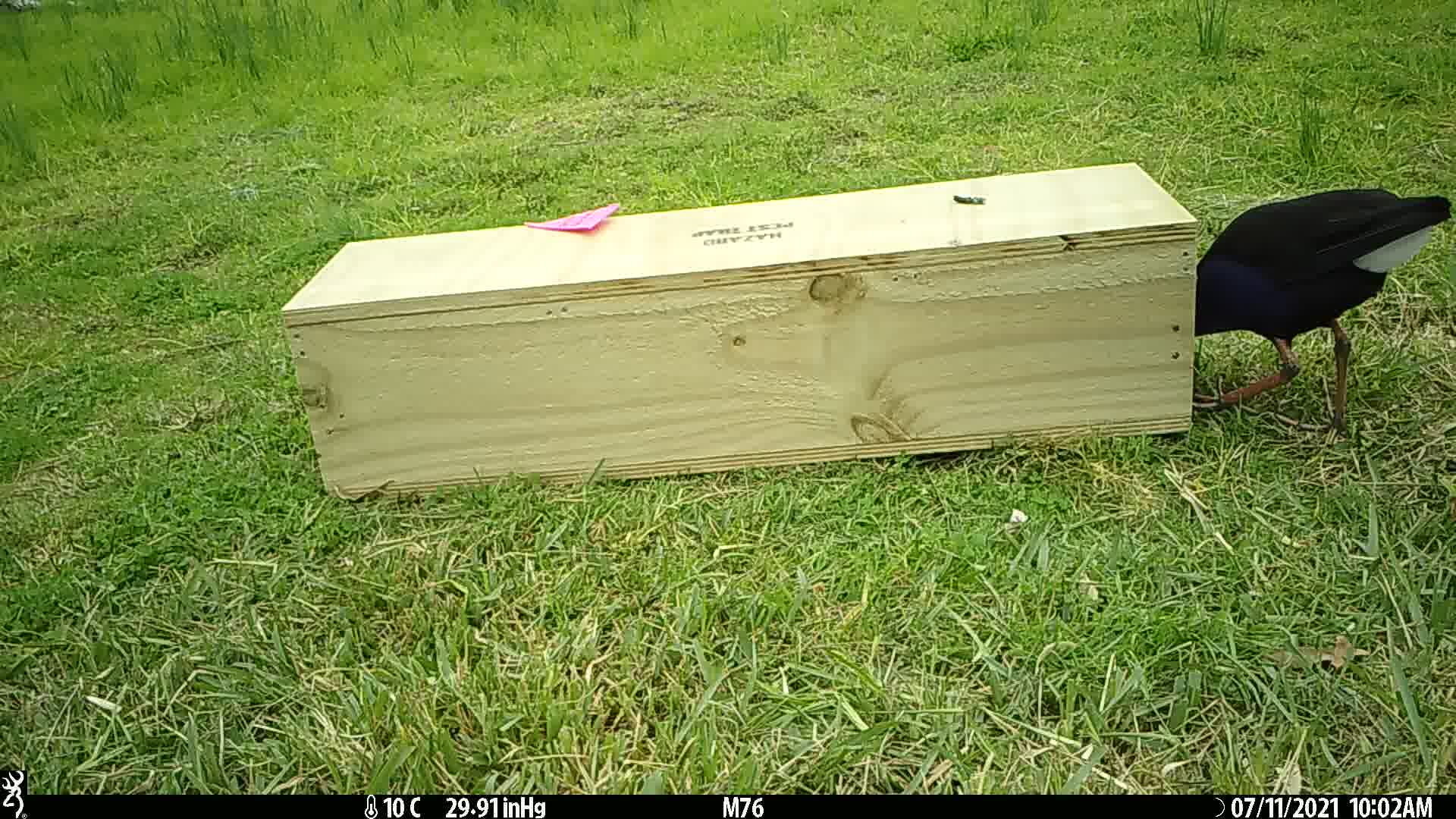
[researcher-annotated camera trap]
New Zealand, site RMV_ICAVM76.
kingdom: Animalia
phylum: Chordata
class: Aves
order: Gruiformes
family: Rallidae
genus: Porphyrio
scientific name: Porphyrio melanotus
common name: australasian swamphen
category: pukeko